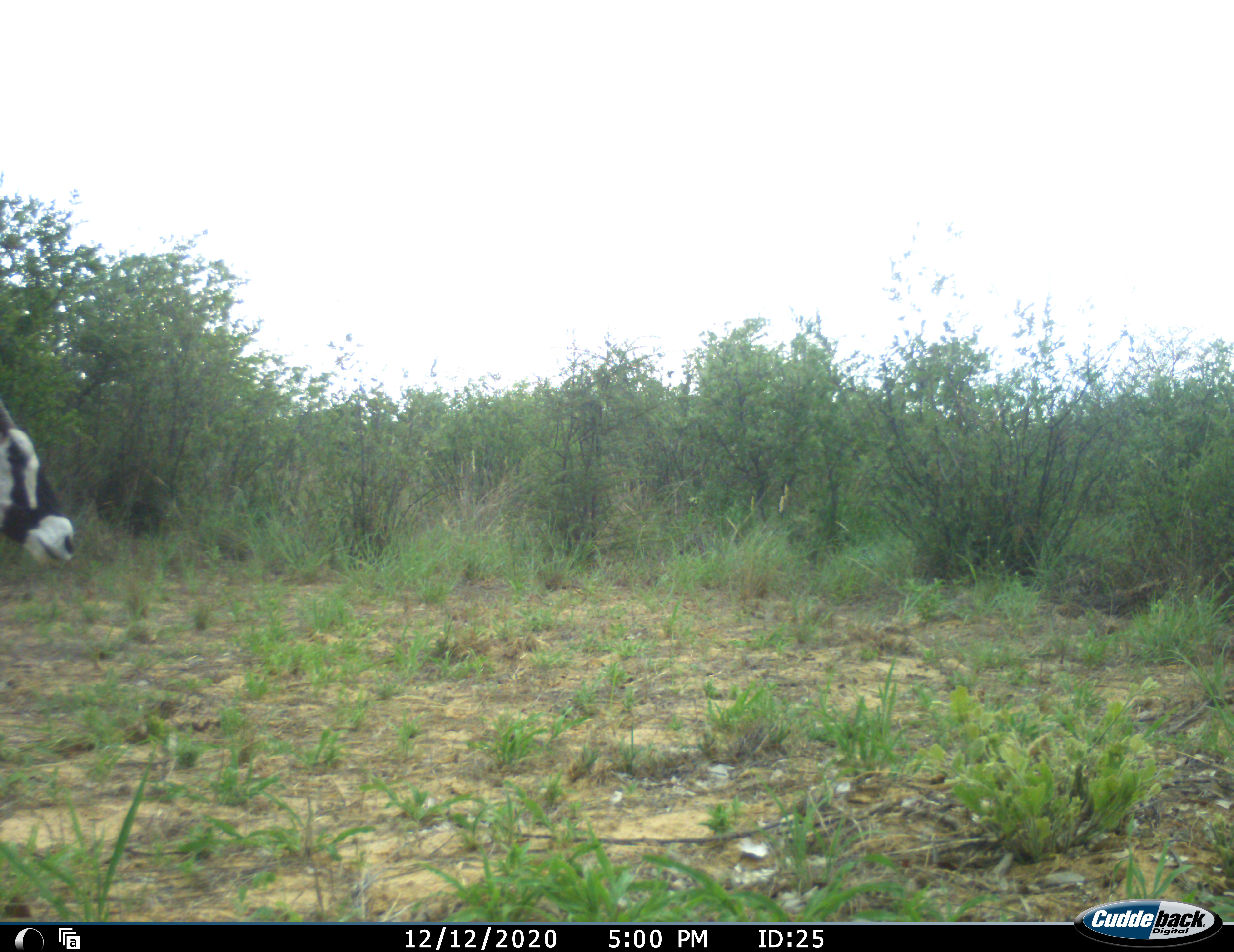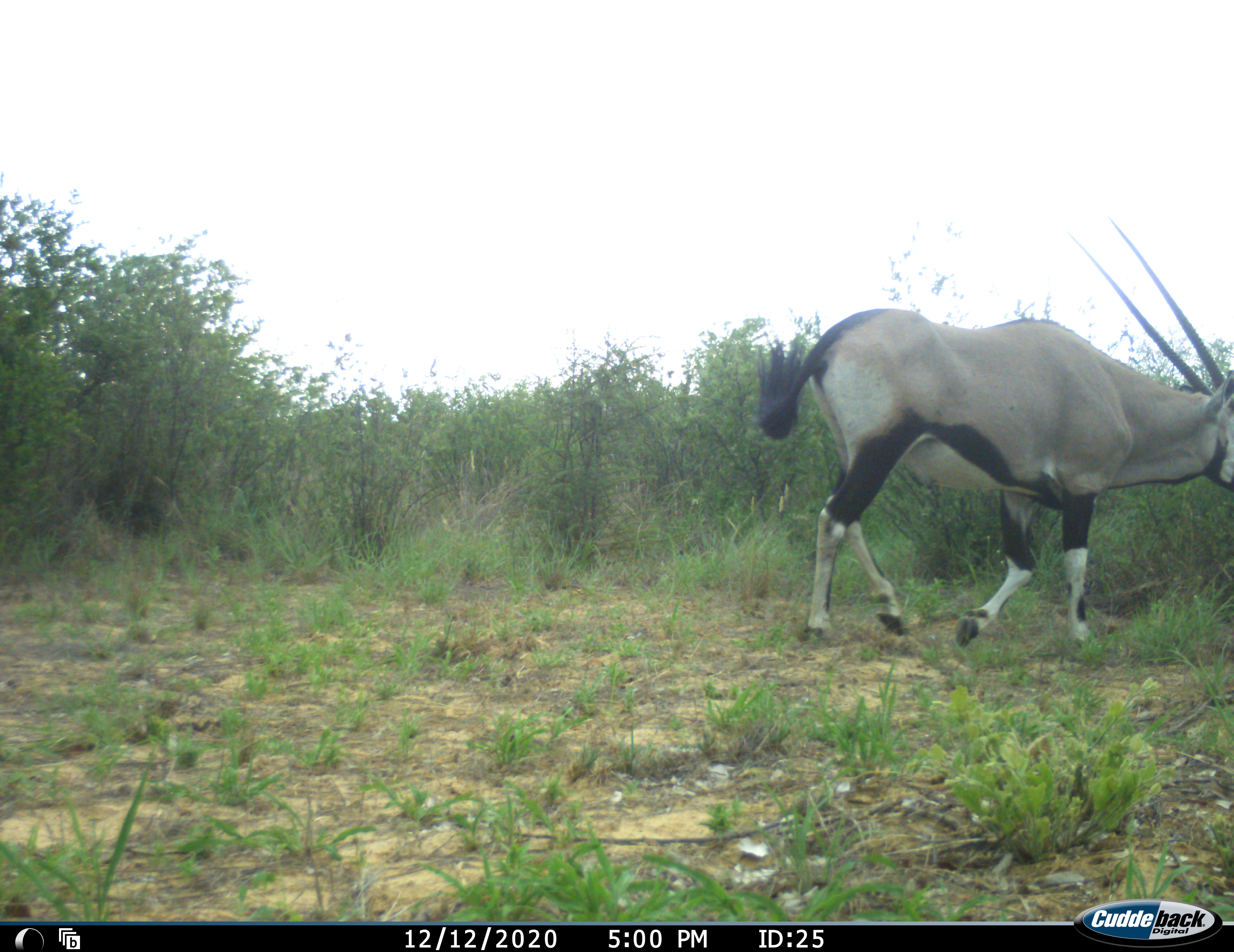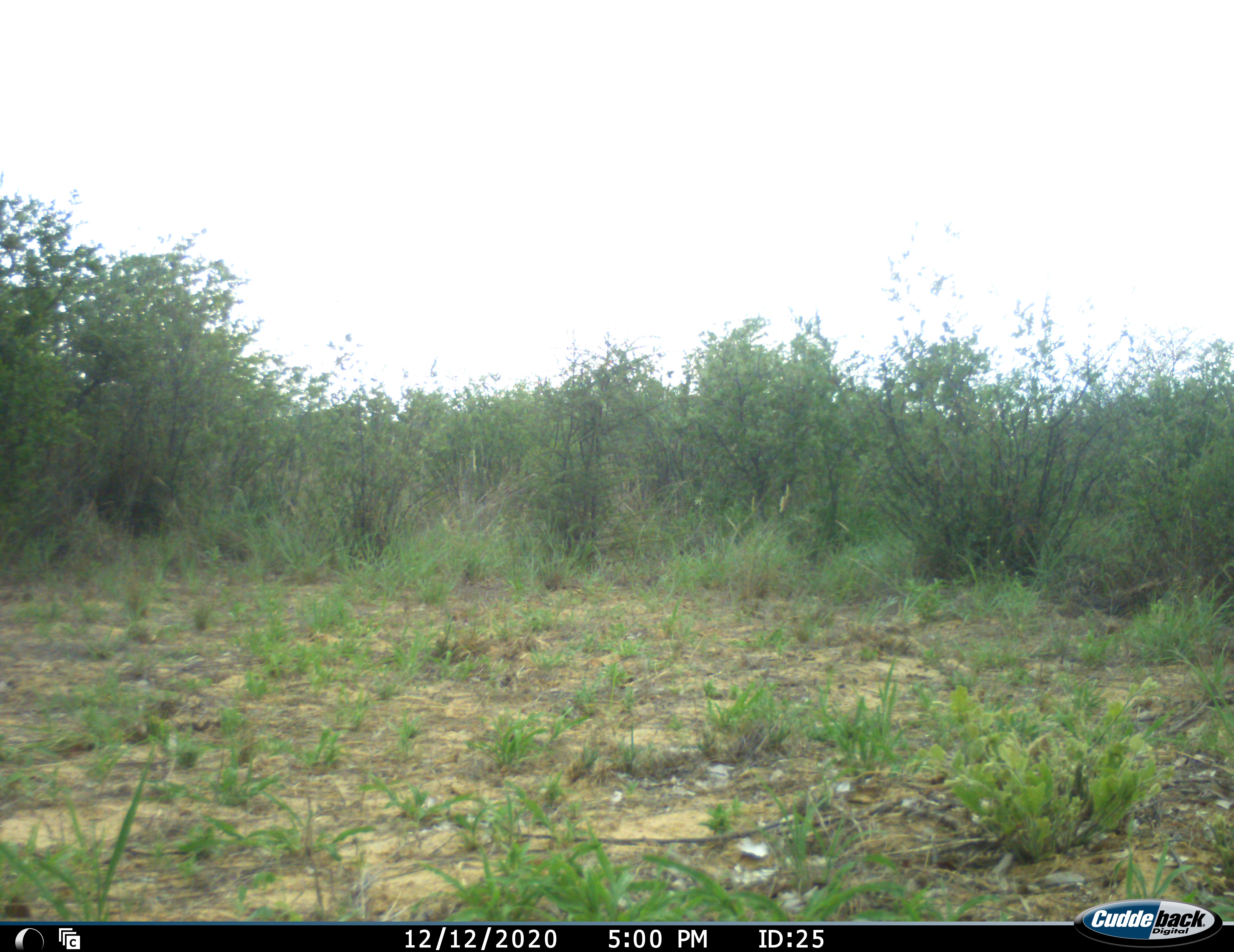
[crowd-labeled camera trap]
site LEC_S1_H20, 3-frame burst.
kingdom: Animalia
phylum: Chordata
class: Mammalia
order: Artiodactyla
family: Bovidae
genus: Oryx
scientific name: Oryx gazella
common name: gemsbok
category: oryx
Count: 1.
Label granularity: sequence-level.